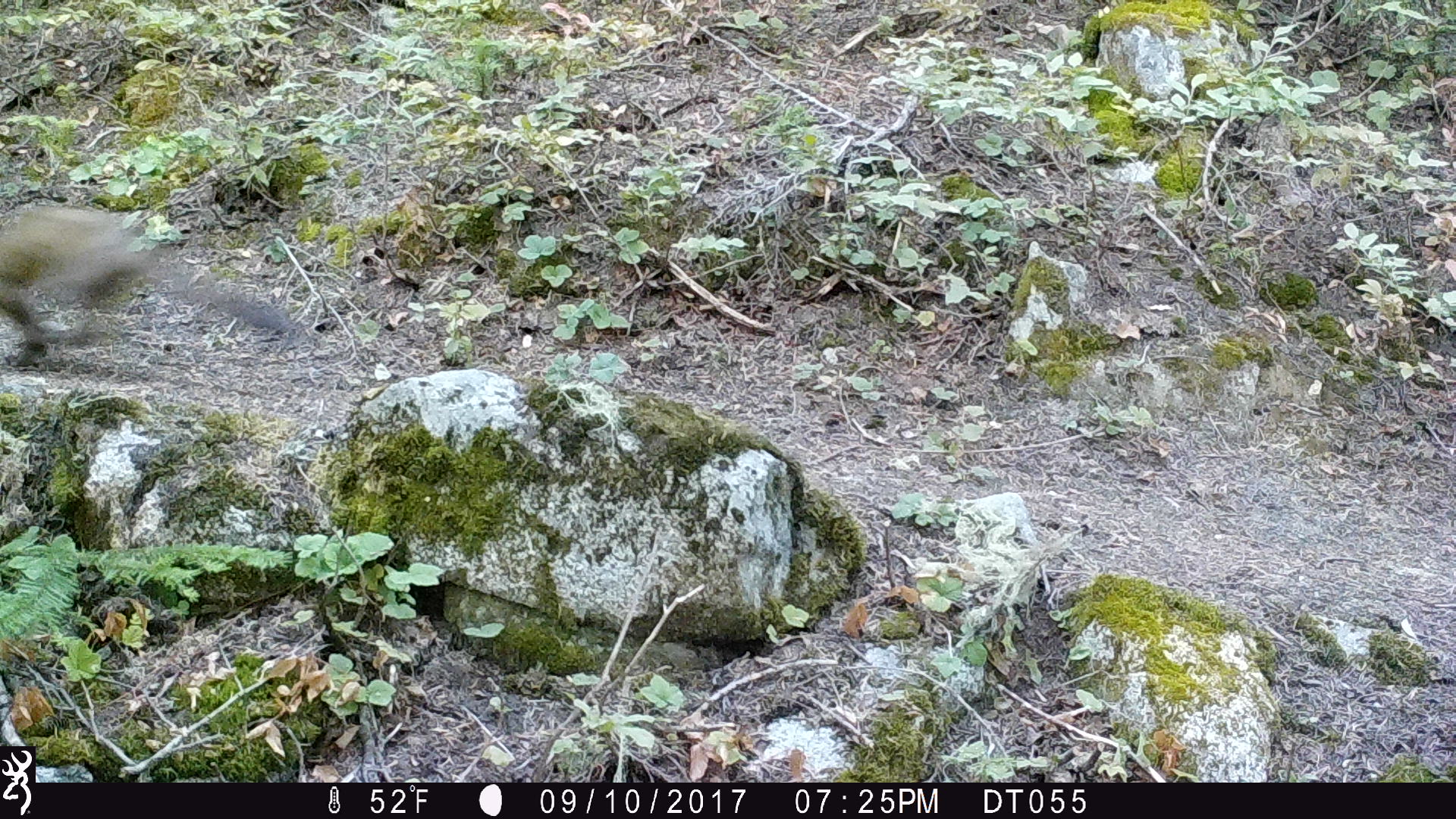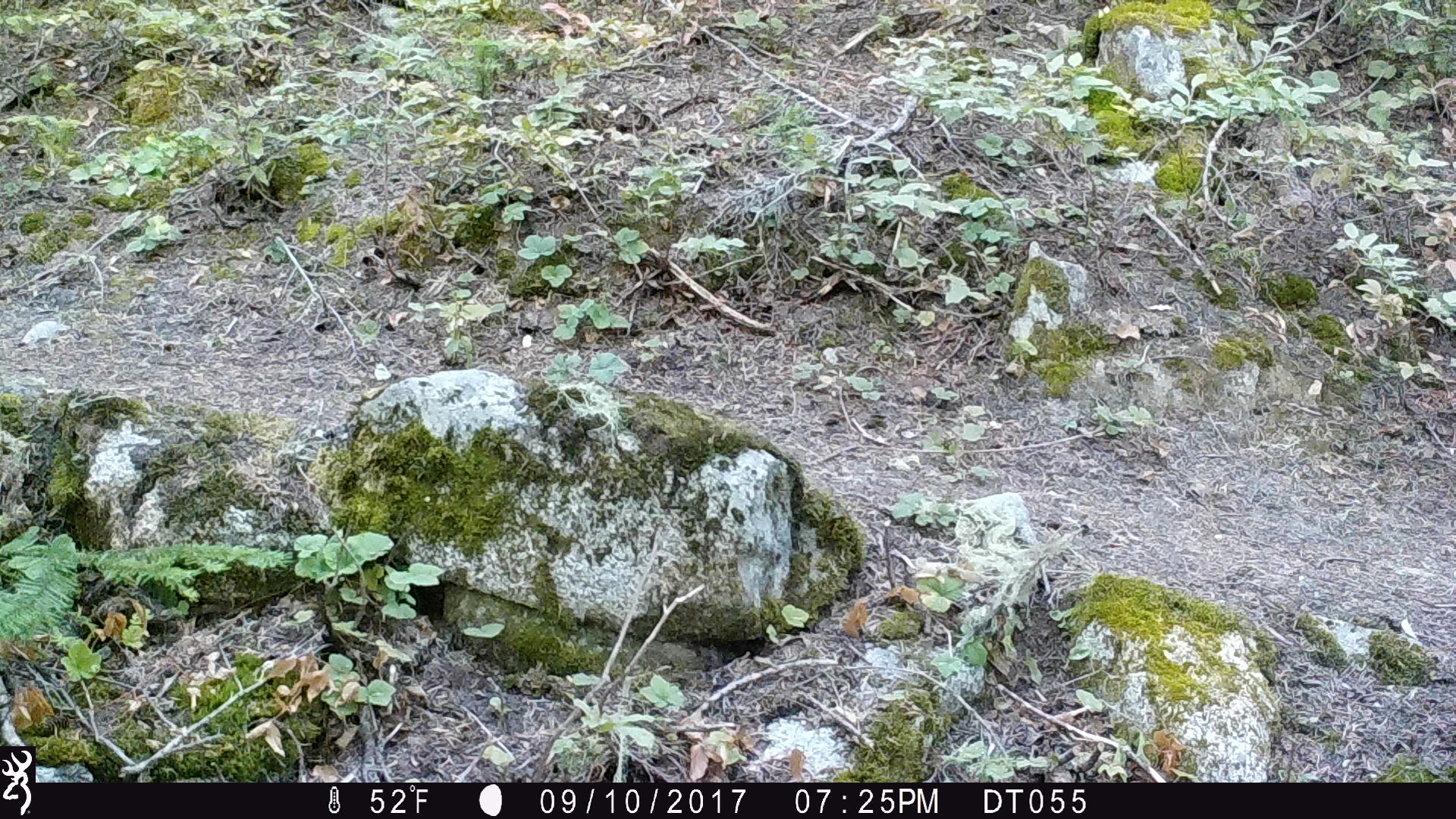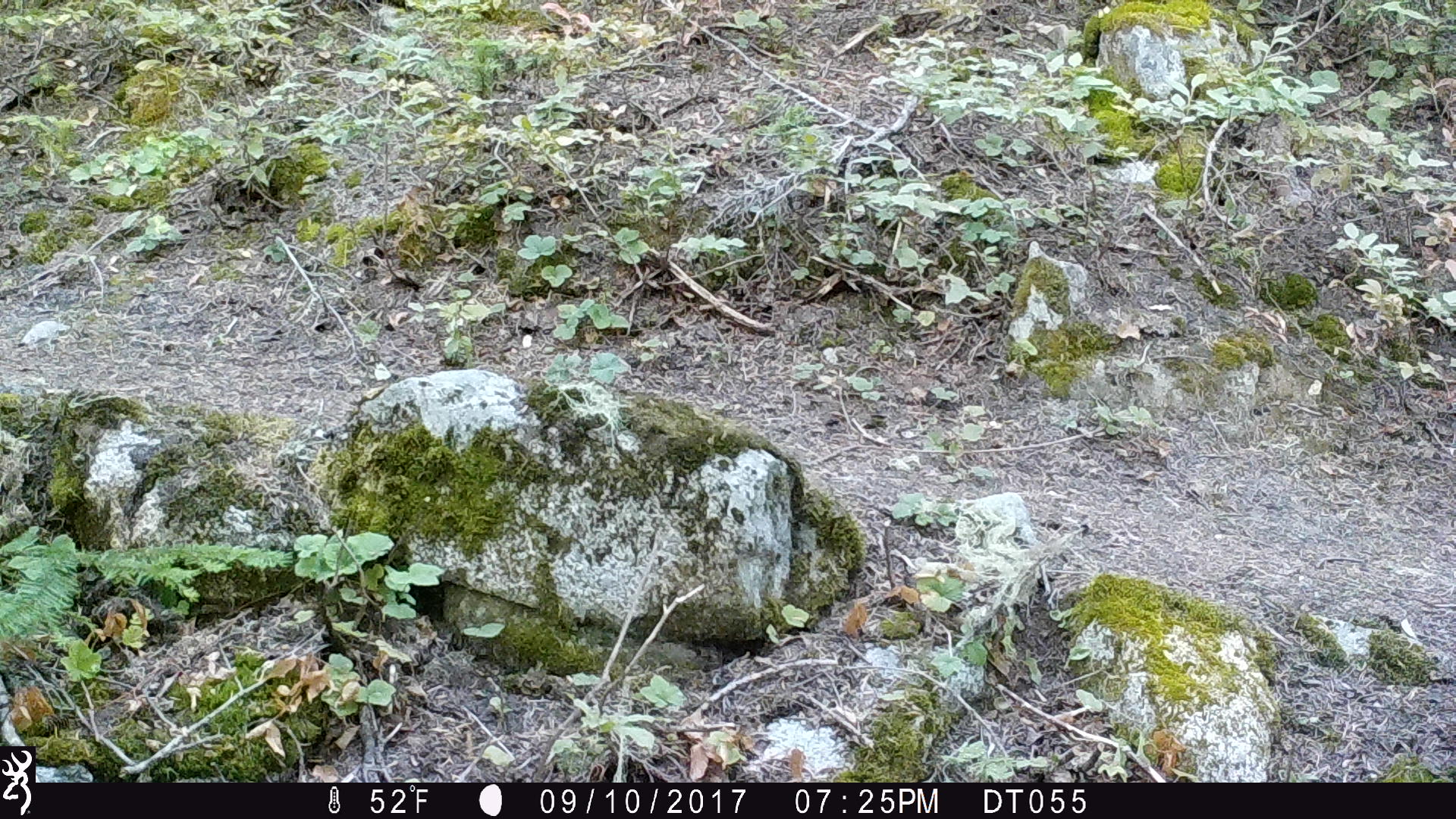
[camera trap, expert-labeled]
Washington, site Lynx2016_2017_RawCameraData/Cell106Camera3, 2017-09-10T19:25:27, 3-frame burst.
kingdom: Animalia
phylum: Chordata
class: Mammalia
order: Carnivora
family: Mustelidae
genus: Martes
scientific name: Martes americana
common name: american marten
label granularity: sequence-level